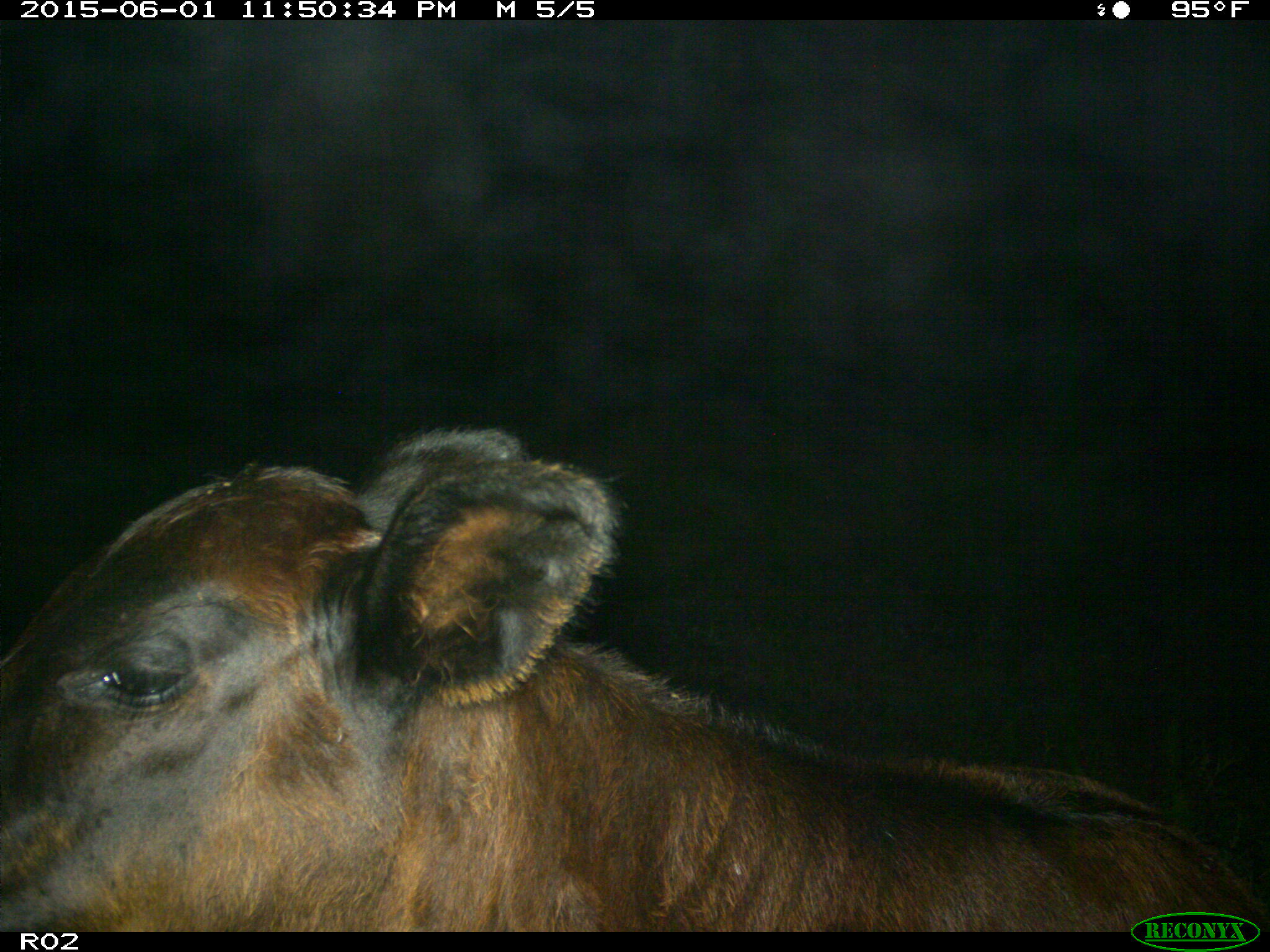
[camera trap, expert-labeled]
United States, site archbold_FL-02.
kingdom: Animalia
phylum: Chordata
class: Mammalia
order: Artiodactyla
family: Bovidae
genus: Bos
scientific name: Bos taurus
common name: domestic cow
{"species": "Bos taurus (domestic cow)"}